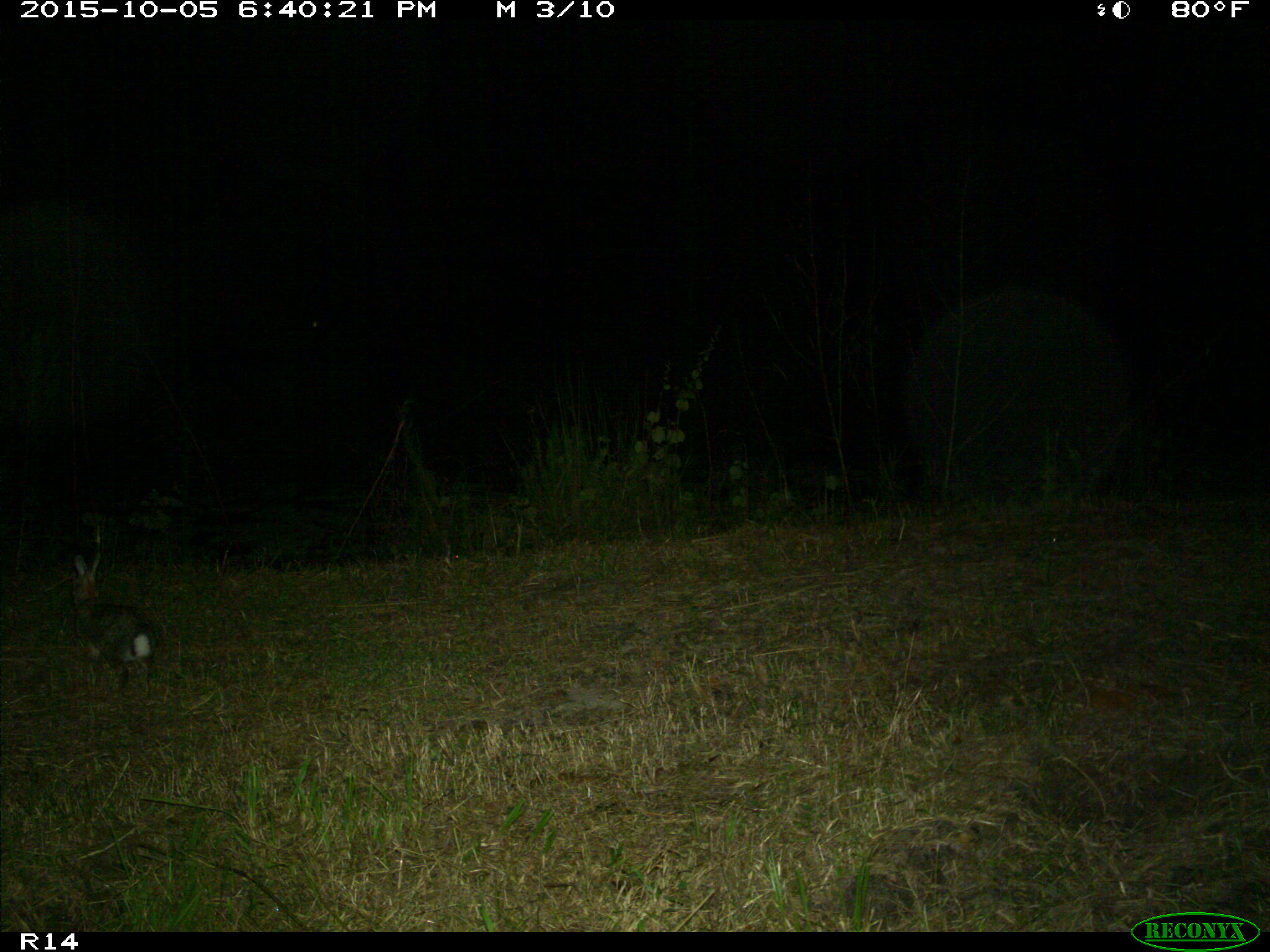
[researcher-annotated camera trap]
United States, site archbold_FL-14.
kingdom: Animalia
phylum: Chordata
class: Mammalia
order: Lagomorpha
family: Leporidae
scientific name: Leporidae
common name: rabbits and hares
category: unidentified rabbit